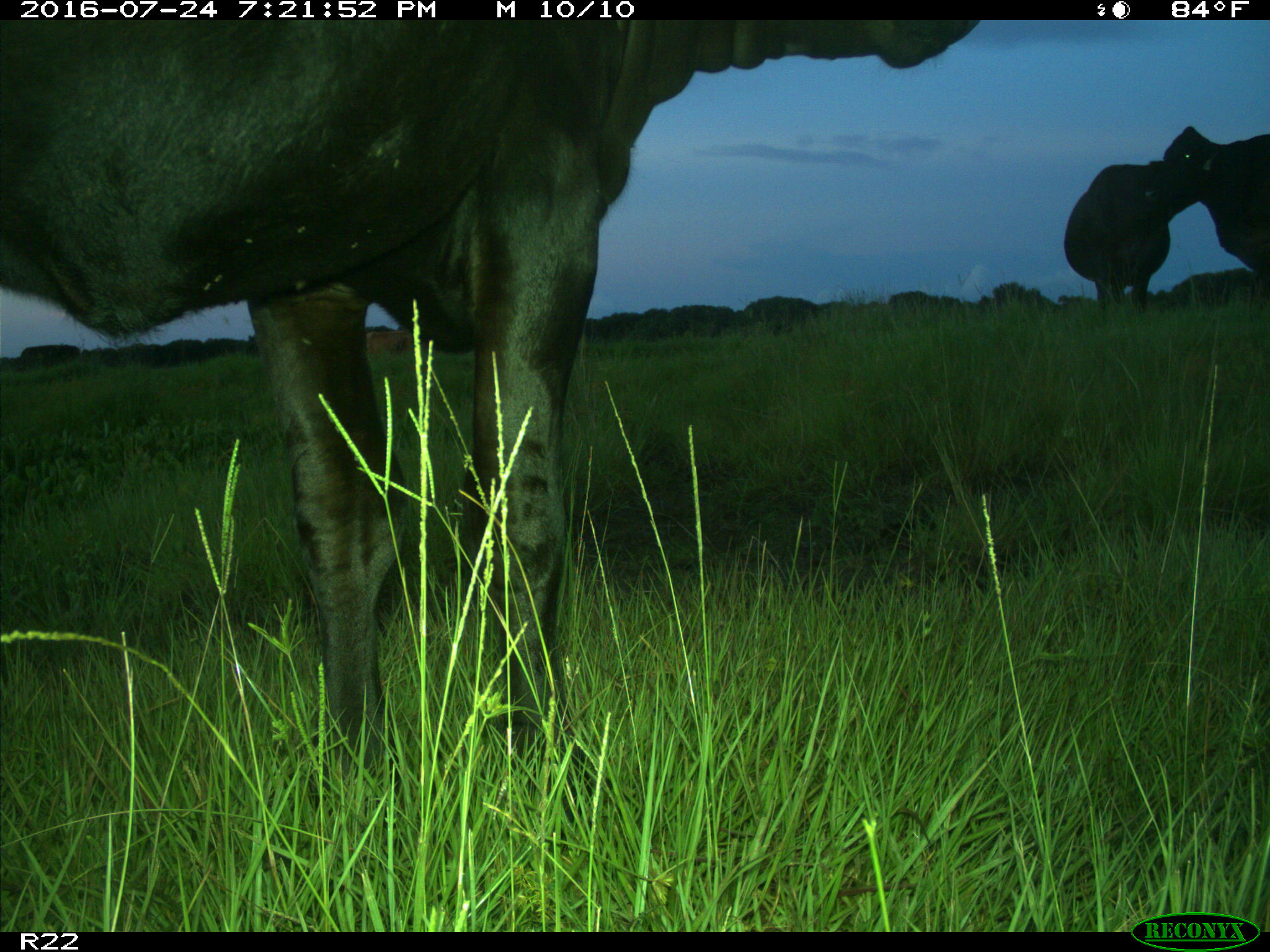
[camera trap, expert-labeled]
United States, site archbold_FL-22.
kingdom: Animalia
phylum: Chordata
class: Mammalia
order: Artiodactyla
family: Bovidae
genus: Bos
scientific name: Bos taurus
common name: domestic cow